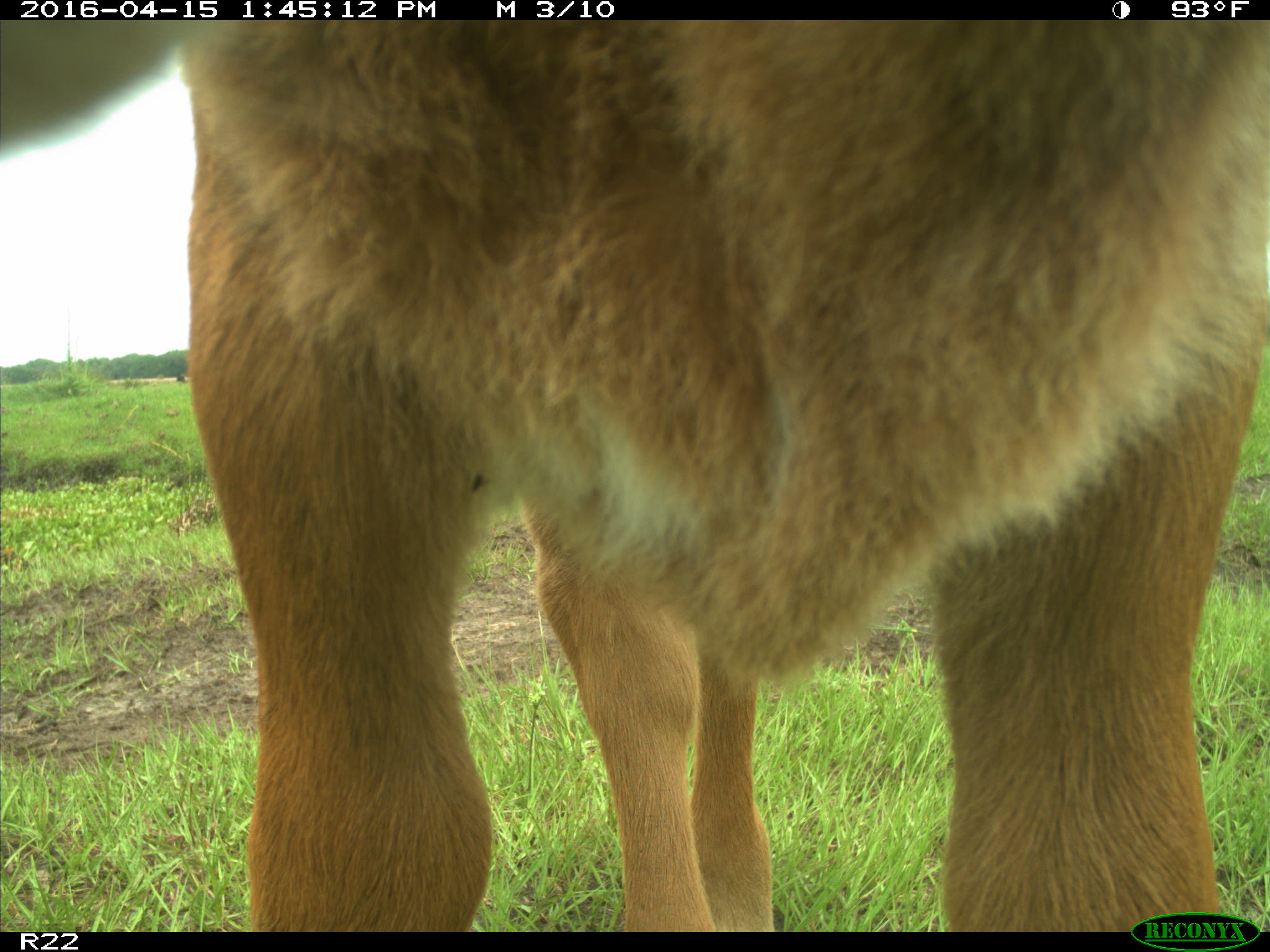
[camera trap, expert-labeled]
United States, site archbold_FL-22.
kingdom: Animalia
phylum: Chordata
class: Mammalia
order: Artiodactyla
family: Bovidae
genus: Bos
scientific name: Bos taurus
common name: domestic cow